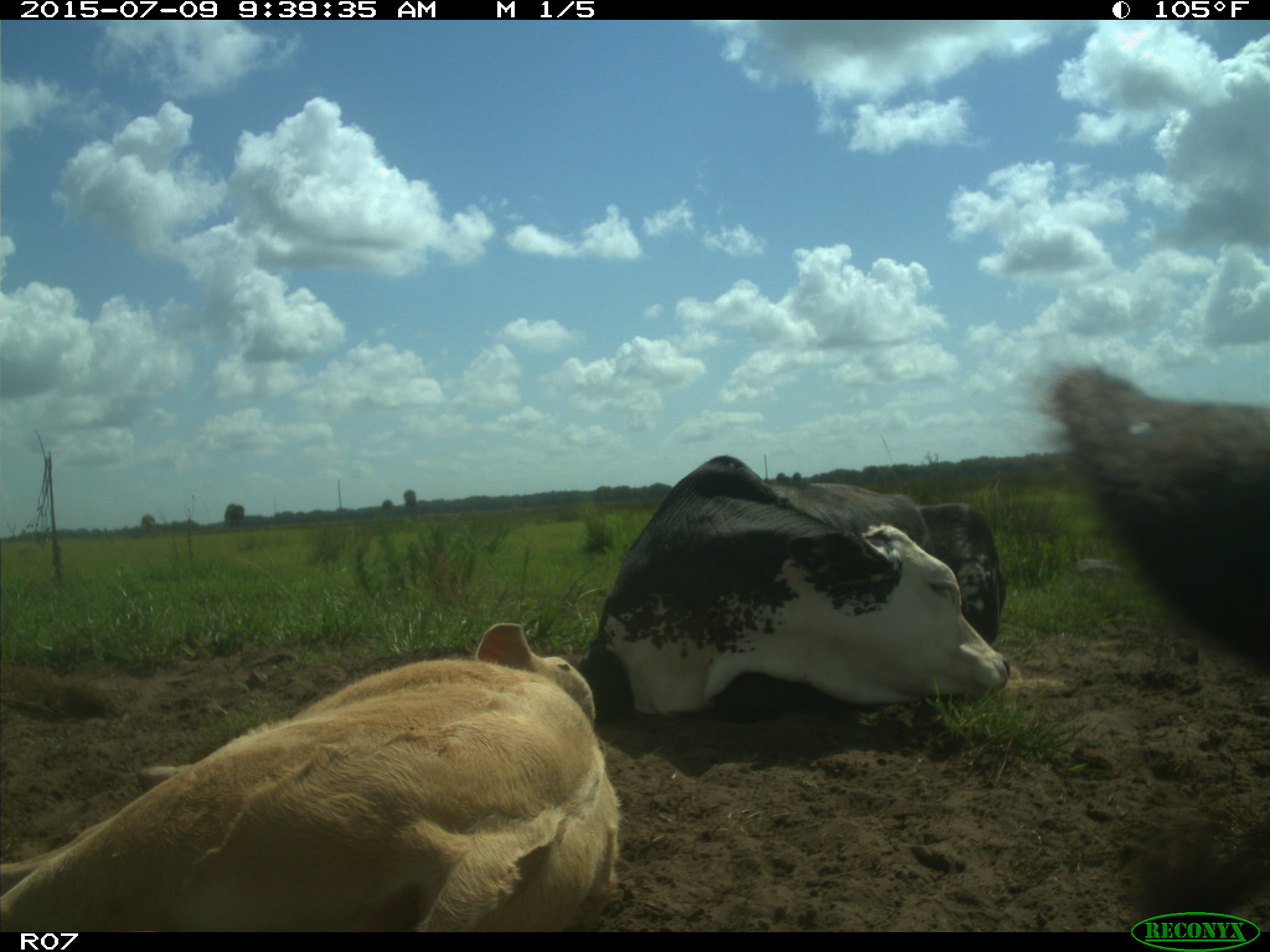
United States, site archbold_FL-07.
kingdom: Animalia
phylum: Chordata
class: Mammalia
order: Artiodactyla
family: Bovidae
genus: Bos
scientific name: Bos taurus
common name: domestic cow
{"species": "Bos taurus (domestic cow)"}